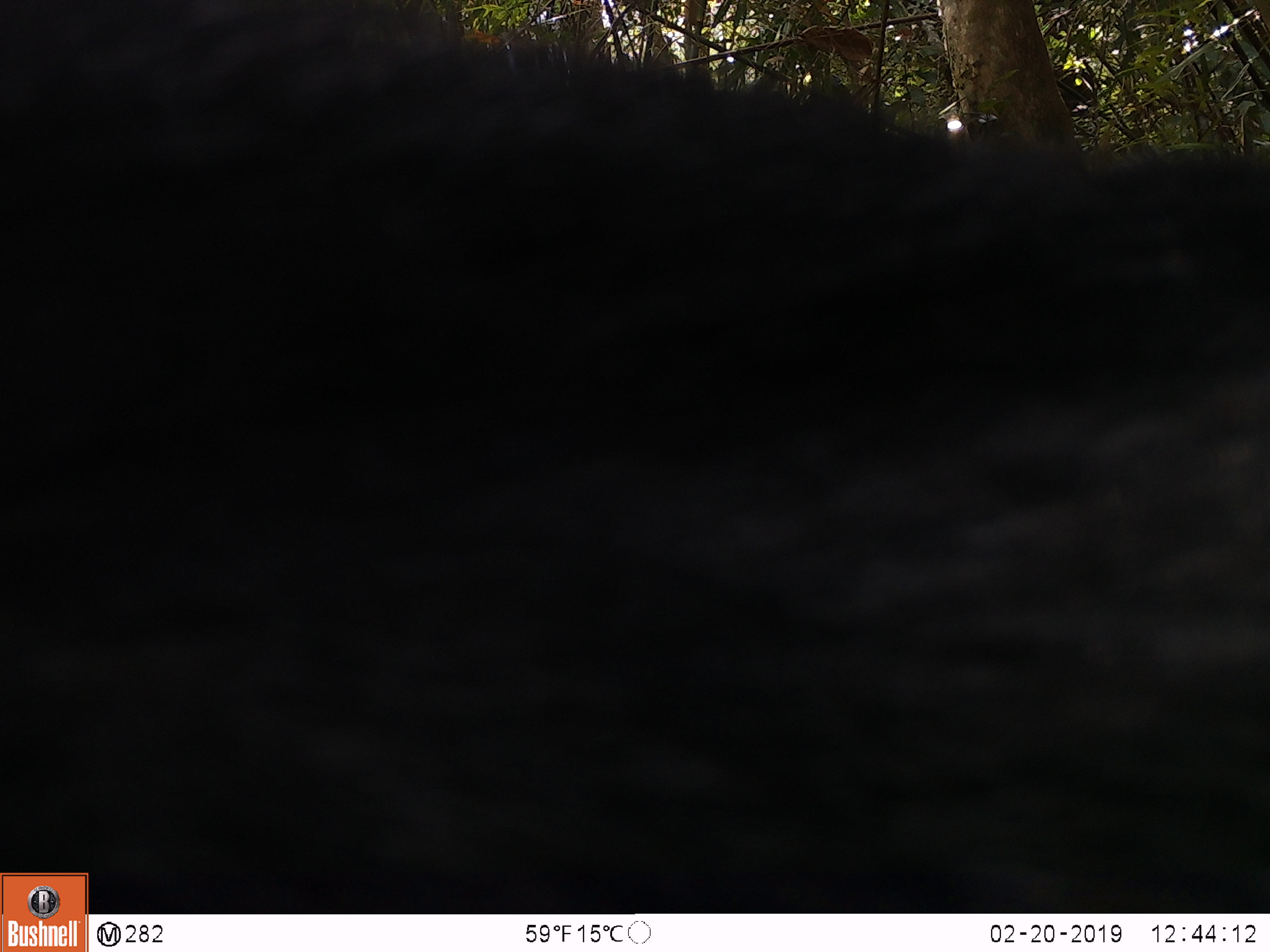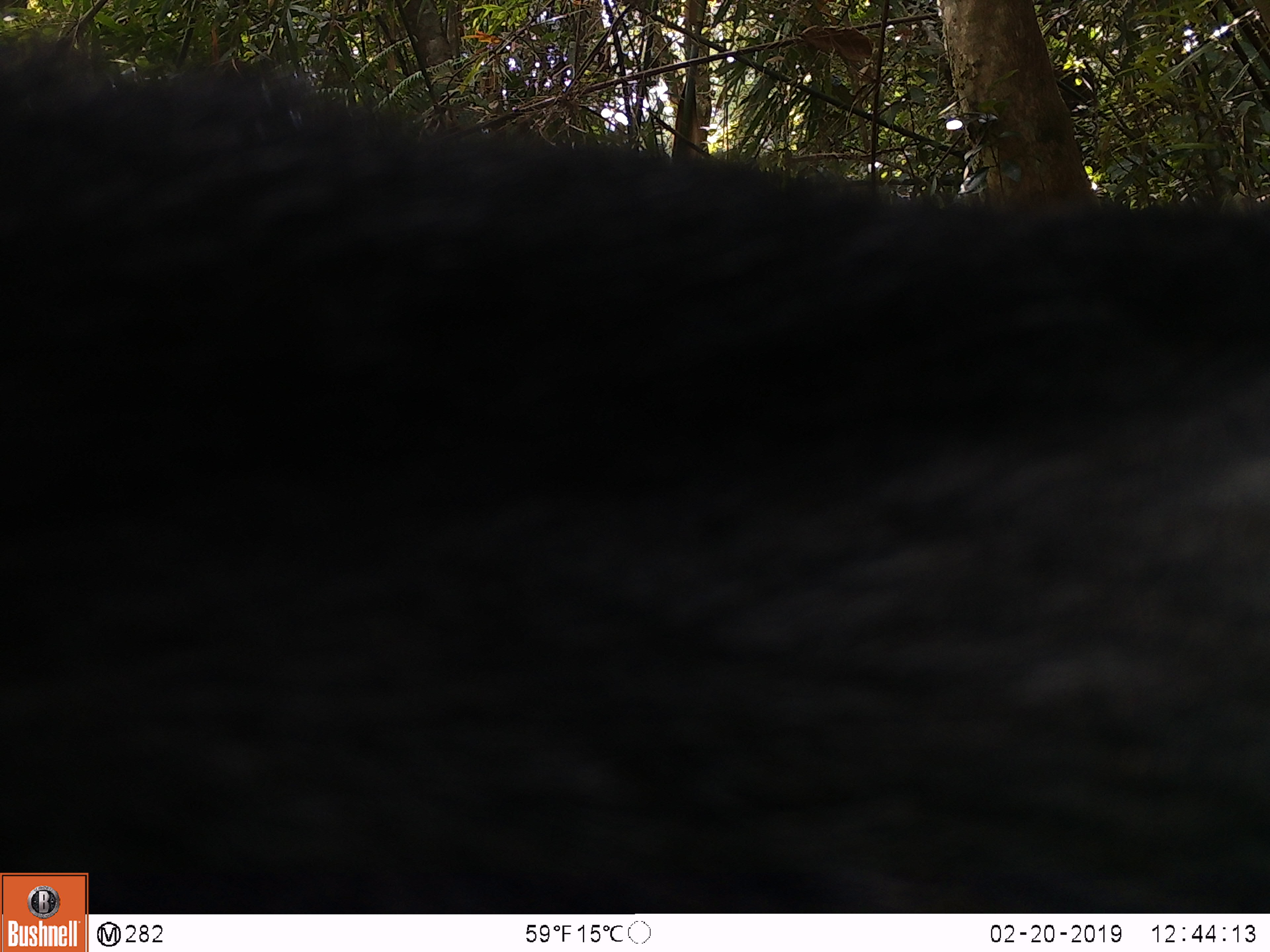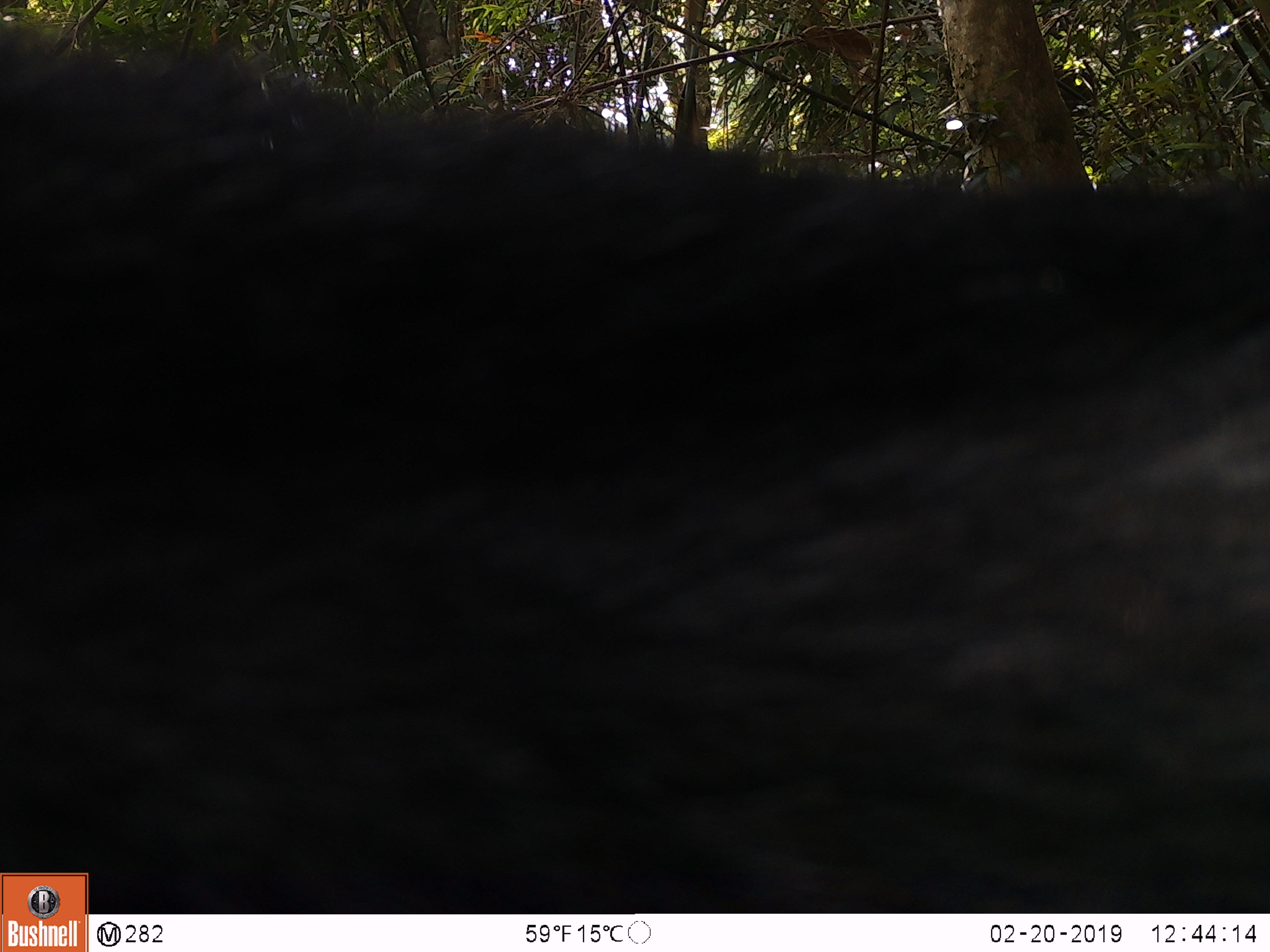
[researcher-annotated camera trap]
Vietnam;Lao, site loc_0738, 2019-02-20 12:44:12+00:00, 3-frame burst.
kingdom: Animalia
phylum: Chordata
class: Mammalia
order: Artiodactyla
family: Bovidae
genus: Capricornis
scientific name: Capricornis sumatraensis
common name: chinese serow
Chinese serow (Capricornis sumatraensis). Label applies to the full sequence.